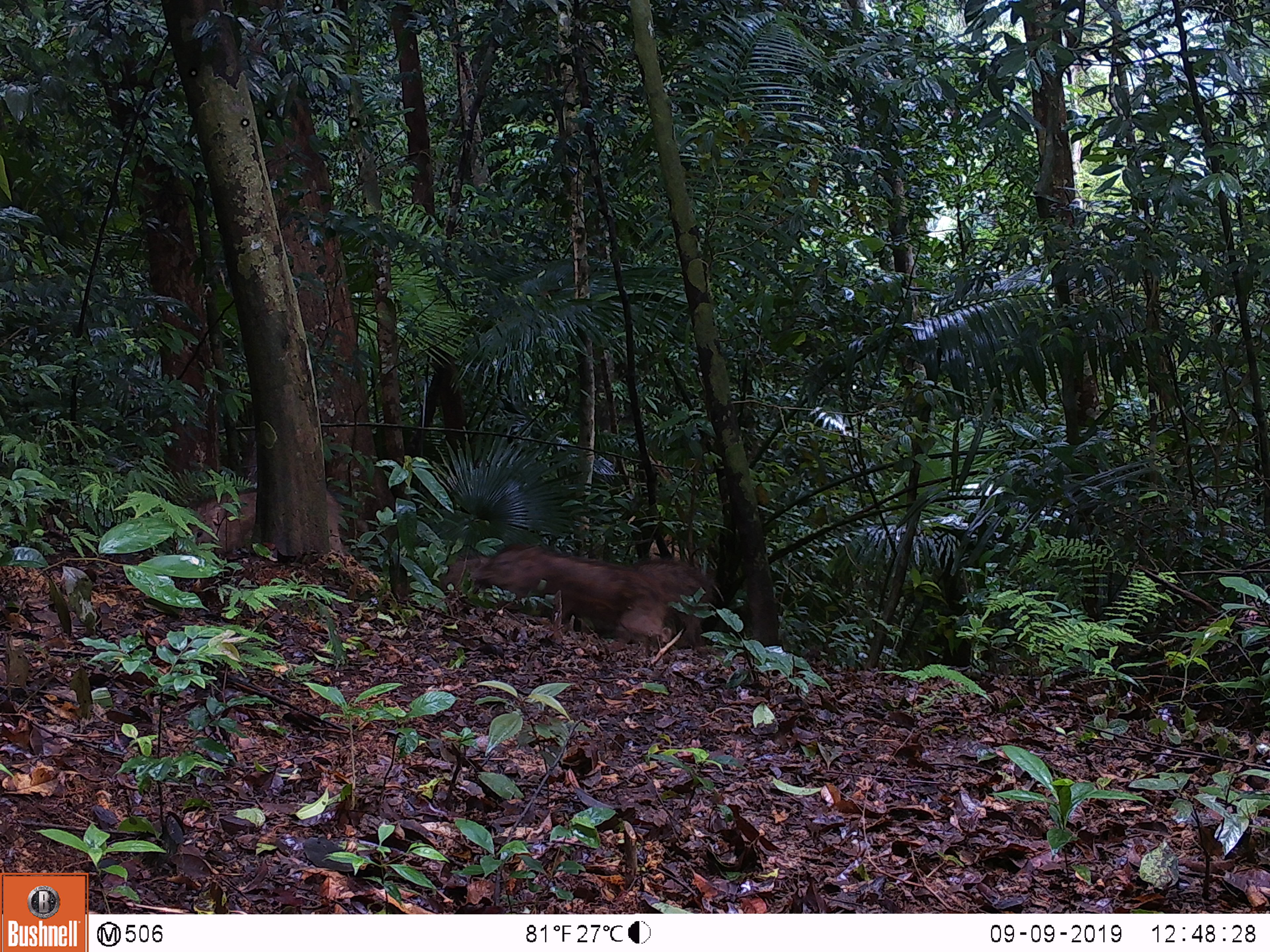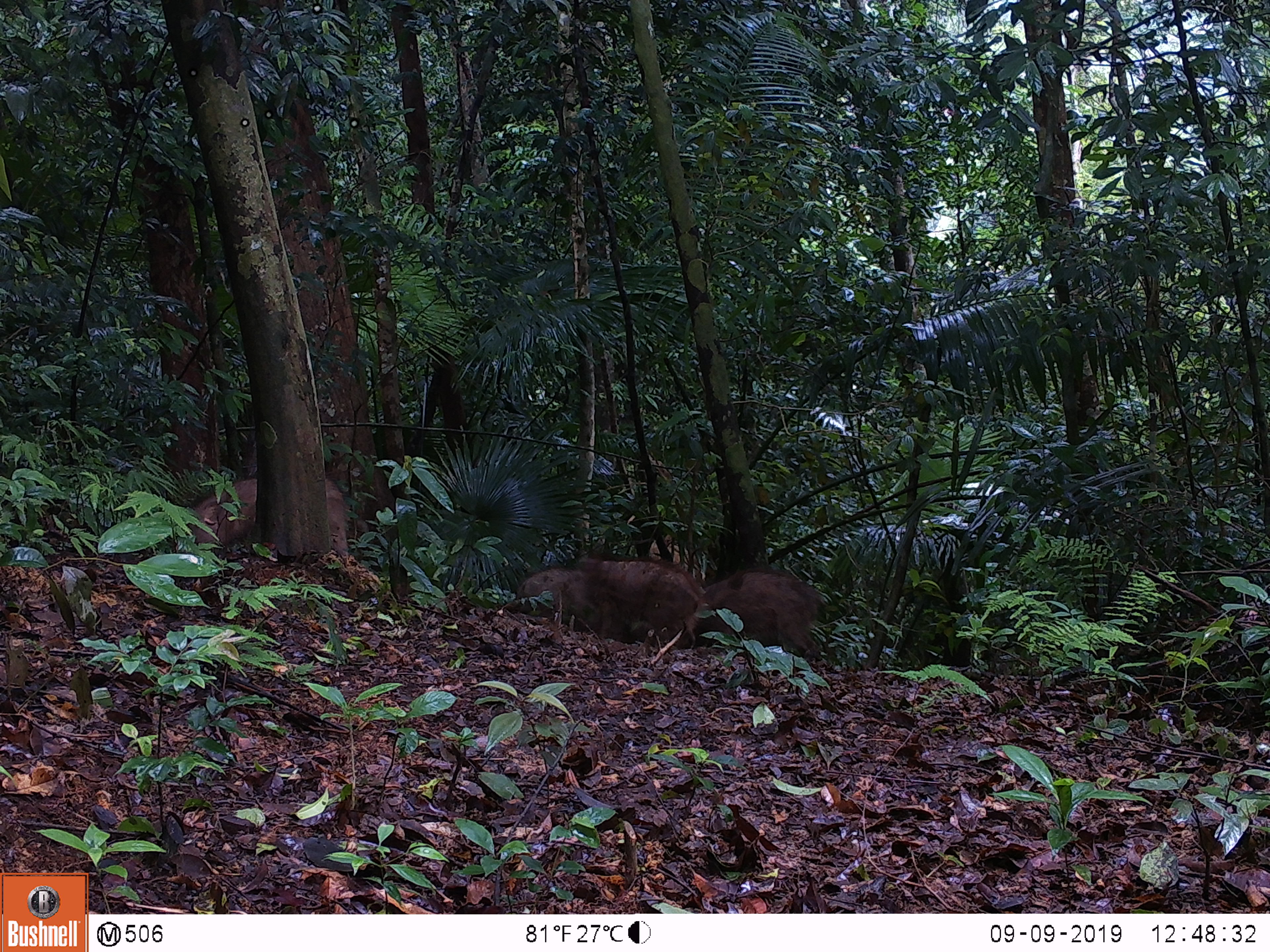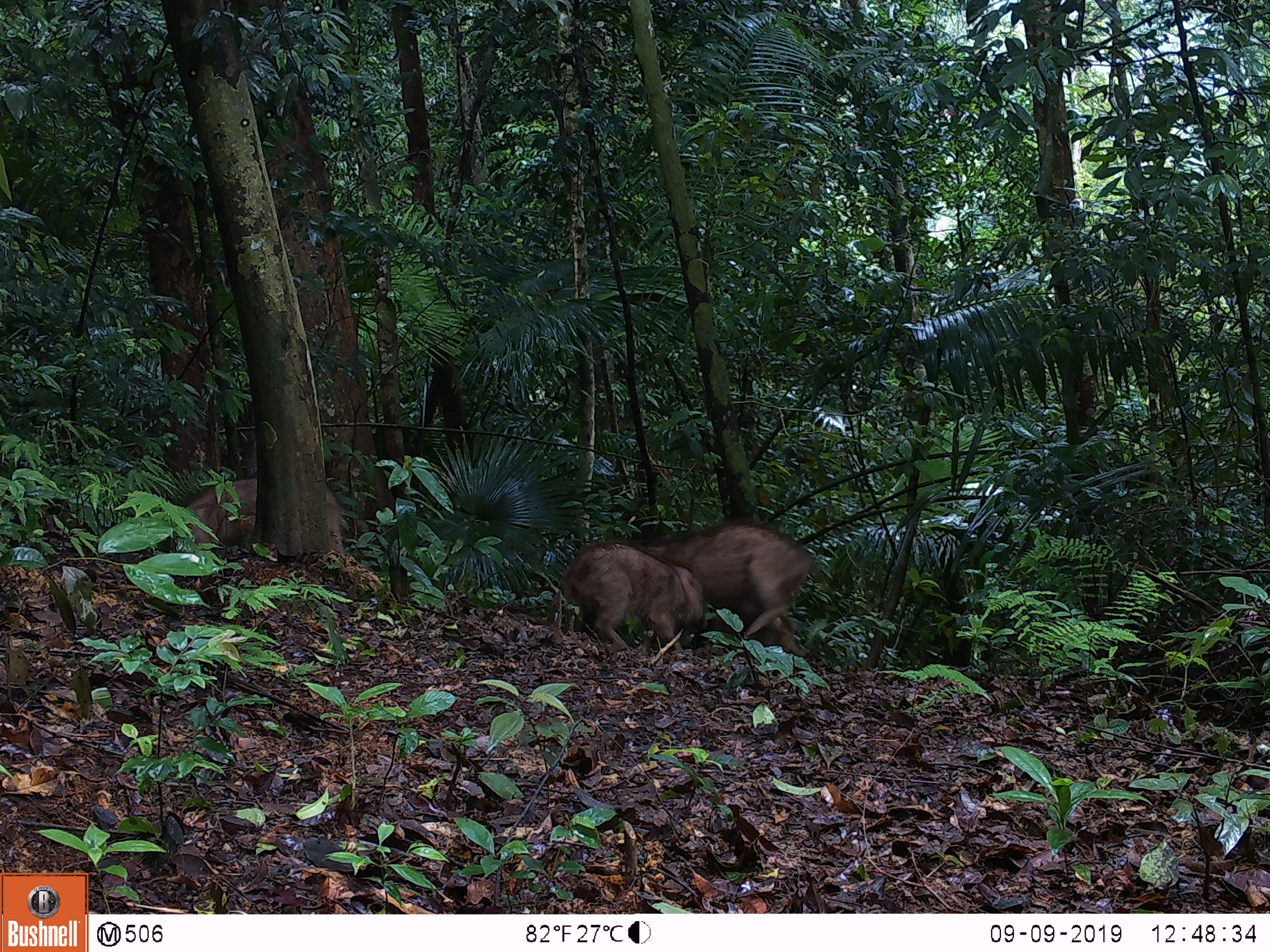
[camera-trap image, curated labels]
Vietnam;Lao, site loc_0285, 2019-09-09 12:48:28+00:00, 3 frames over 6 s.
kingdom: Animalia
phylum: Chordata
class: Mammalia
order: Artiodactyla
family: Suidae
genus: Sus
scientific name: Sus scrofa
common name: eurasian wild pig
Eurasian wild pig (Sus scrofa). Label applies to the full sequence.